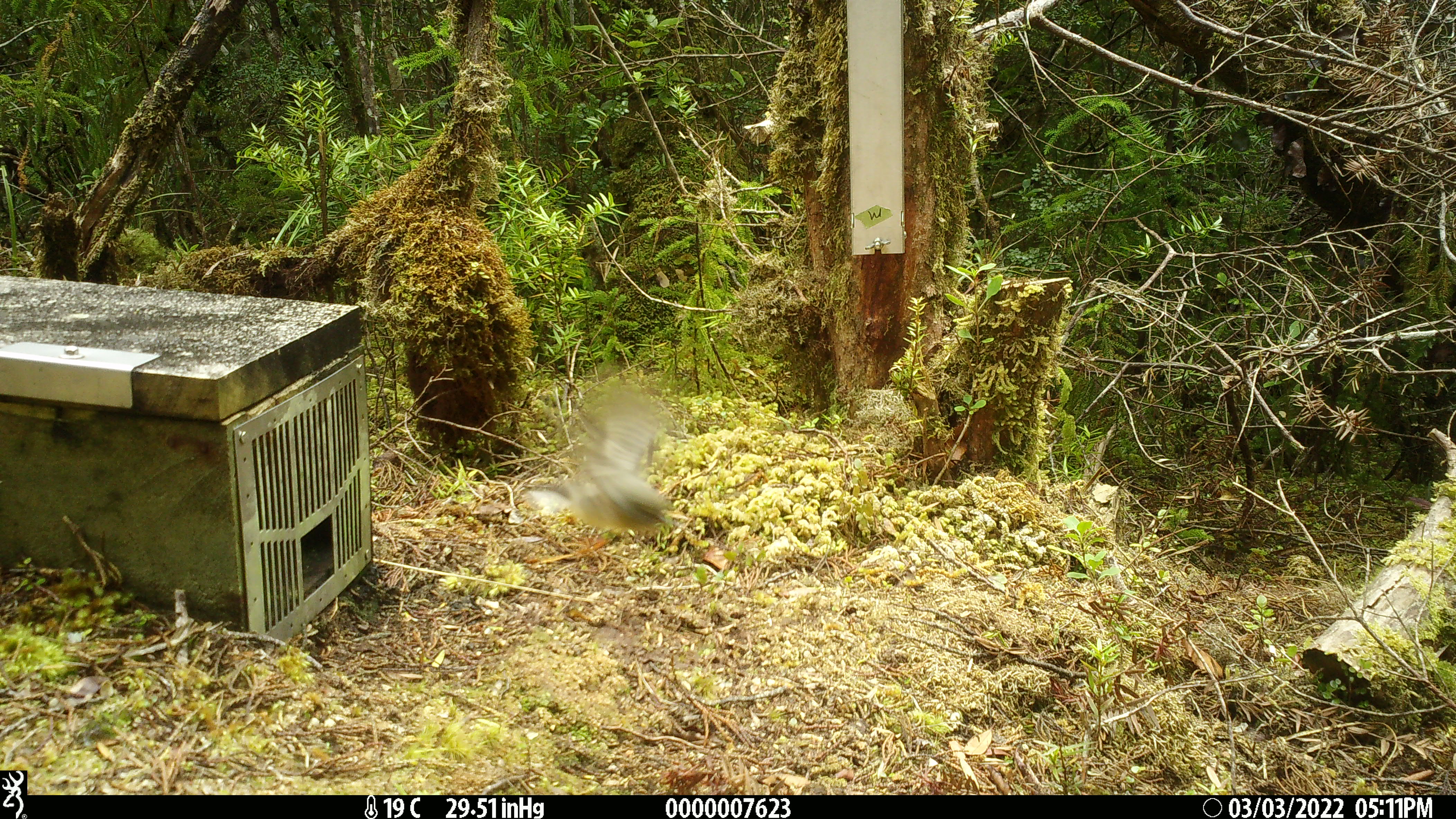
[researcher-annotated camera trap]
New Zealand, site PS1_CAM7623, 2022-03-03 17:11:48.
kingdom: Animalia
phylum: Chordata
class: Aves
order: Passeriformes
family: Petroicidae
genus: Petroica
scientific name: Petroica macrocephala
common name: tomtit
Tomtit (Petroica macrocephala).